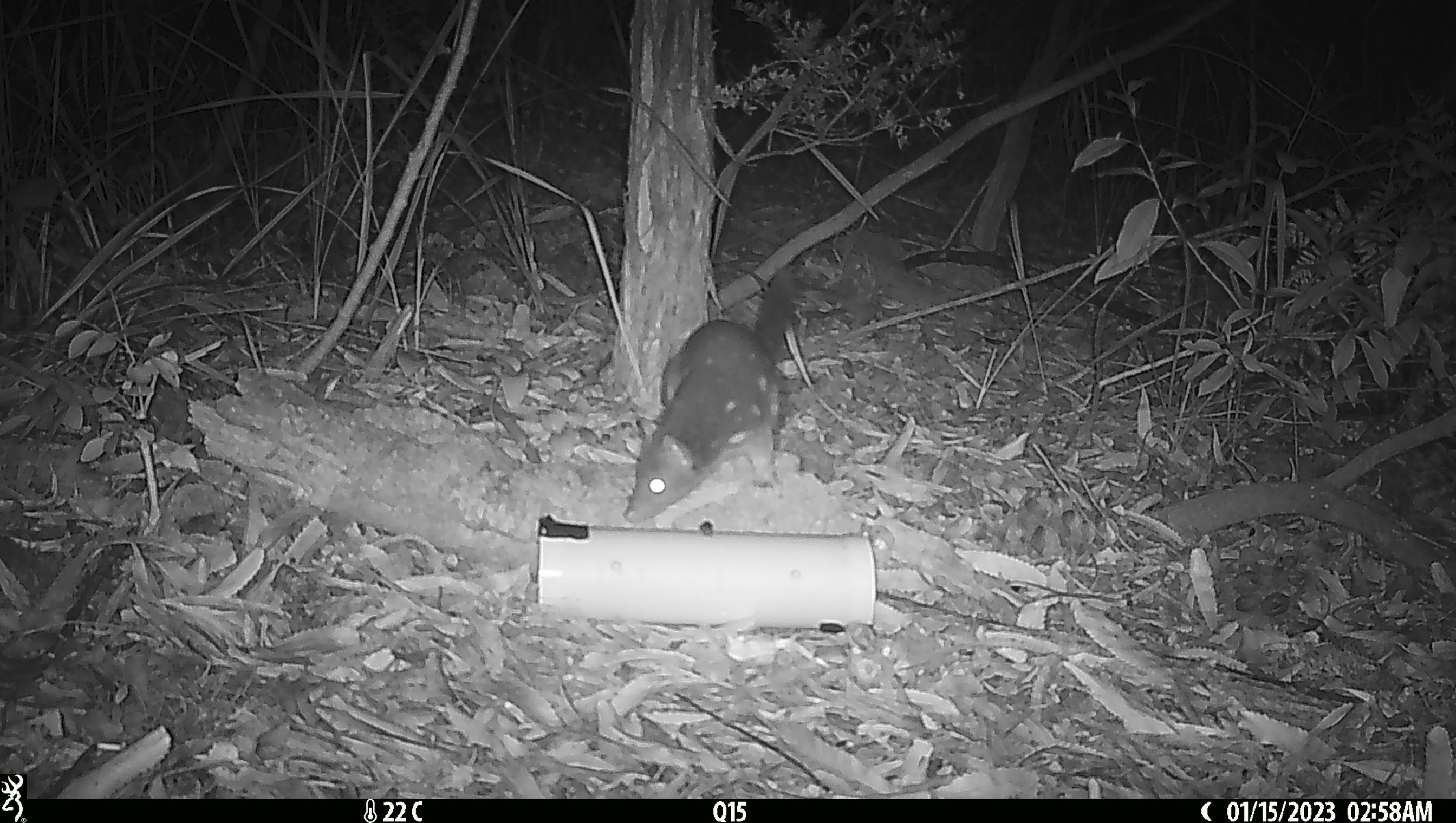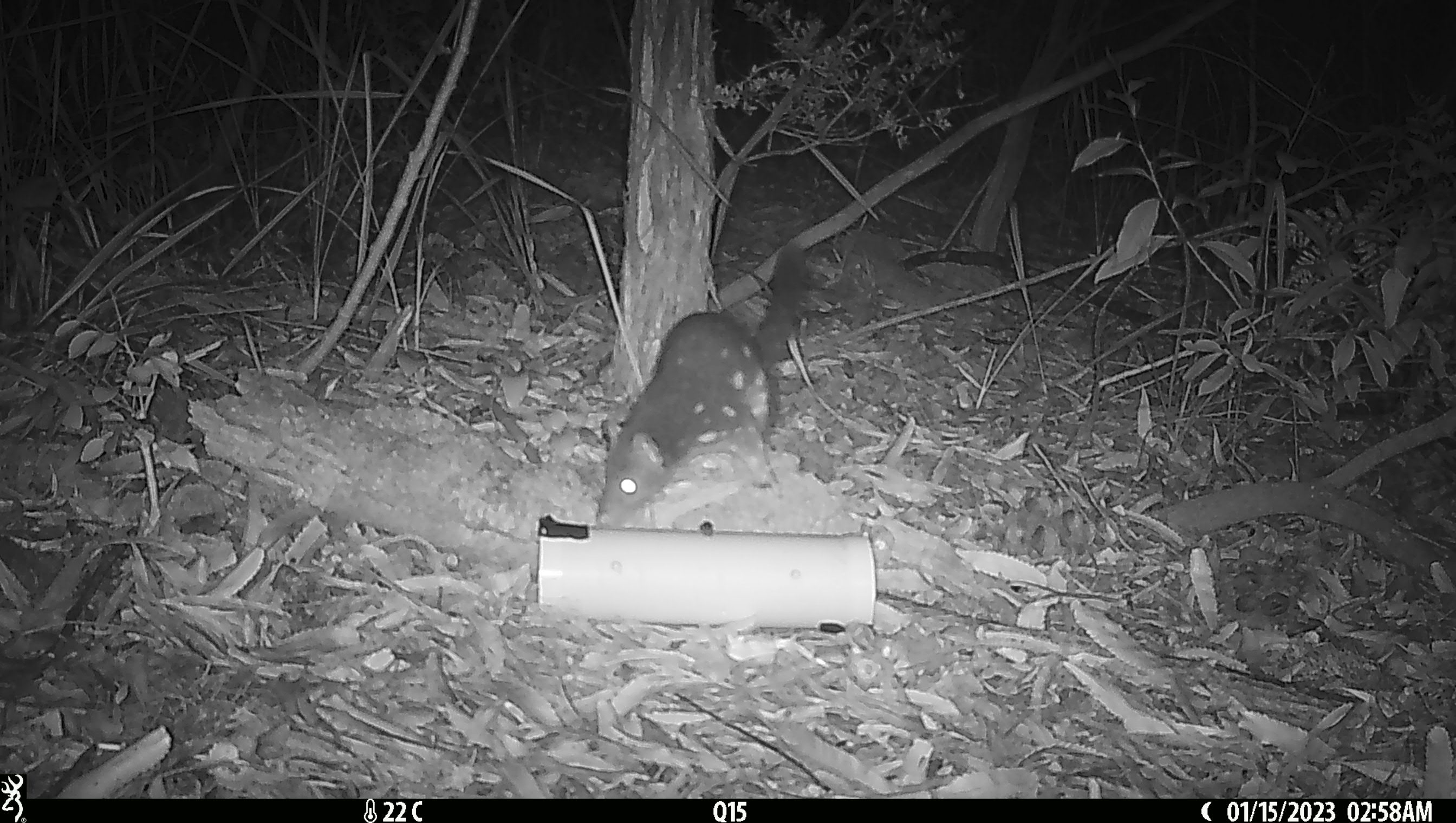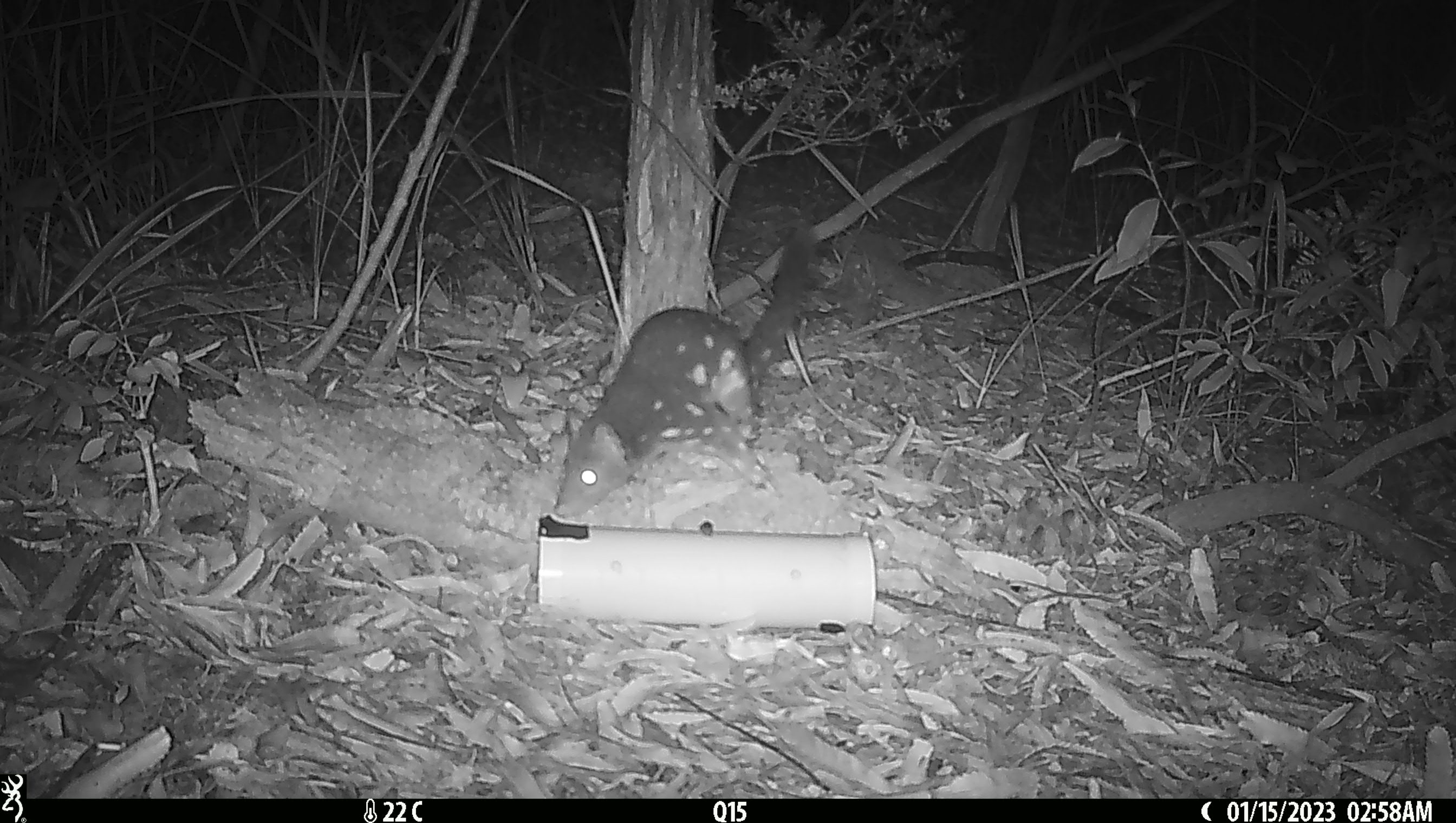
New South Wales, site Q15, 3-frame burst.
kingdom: Animalia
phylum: Chordata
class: Mammalia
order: Dasyuromorphia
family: Dasyuridae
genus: Dasyurus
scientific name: Dasyurus maculatus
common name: spotted-tailed quoll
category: quoll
Quoll (spotted-tailed quoll) (Dasyurus maculatus).